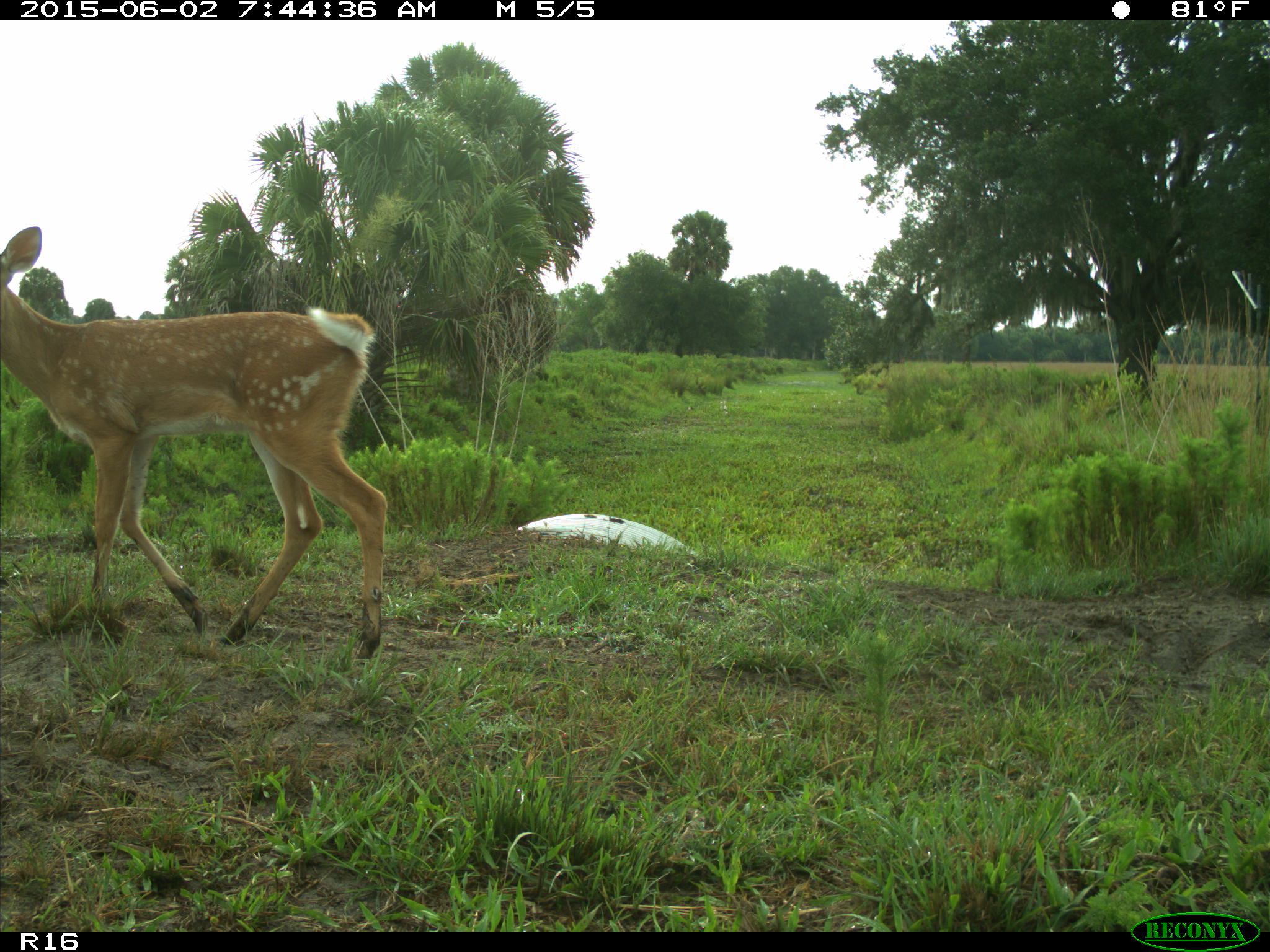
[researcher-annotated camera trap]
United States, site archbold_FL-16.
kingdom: Animalia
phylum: Chordata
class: Mammalia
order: Artiodactyla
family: Cervidae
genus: Odocoileus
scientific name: Odocoileus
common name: deer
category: unidentified deer